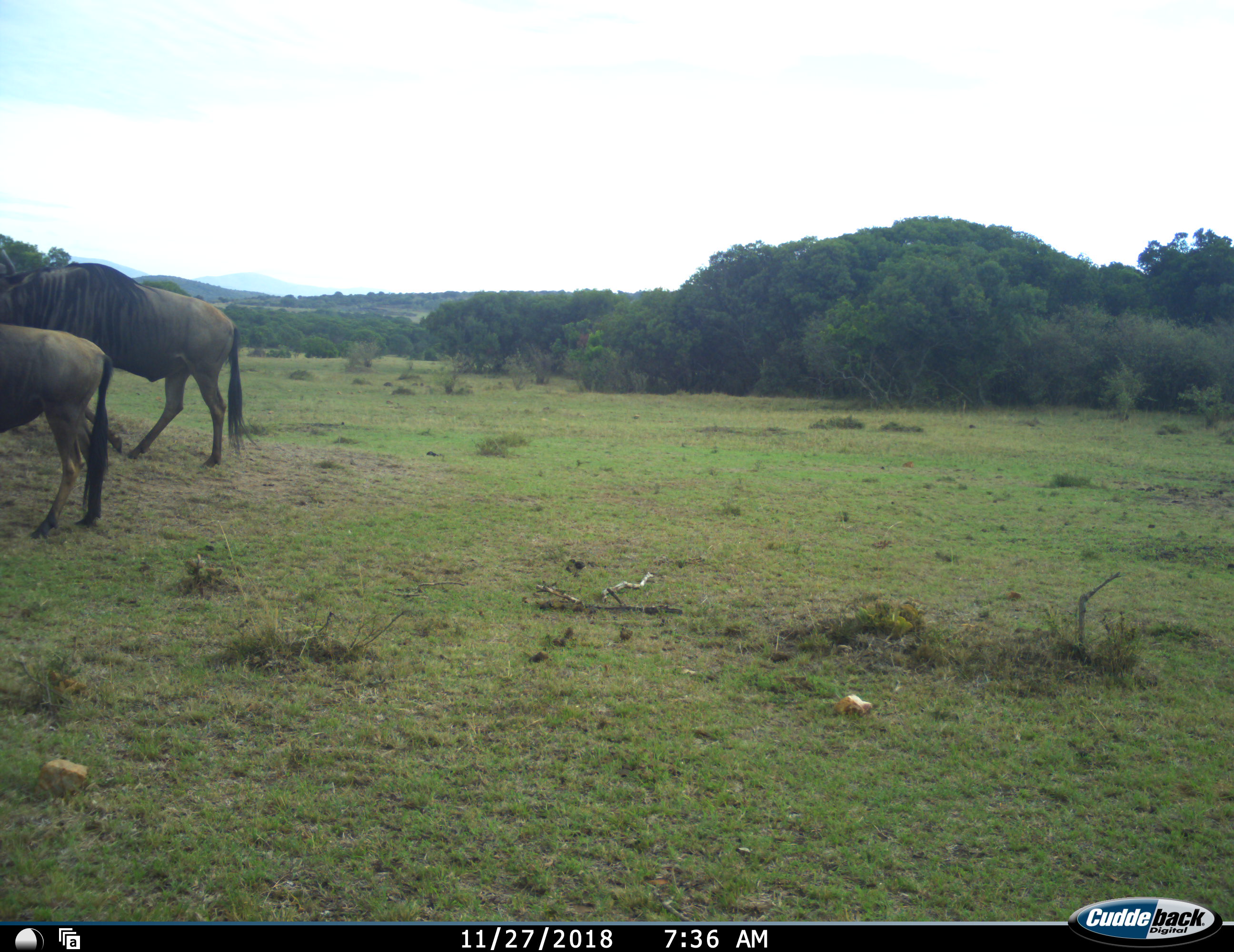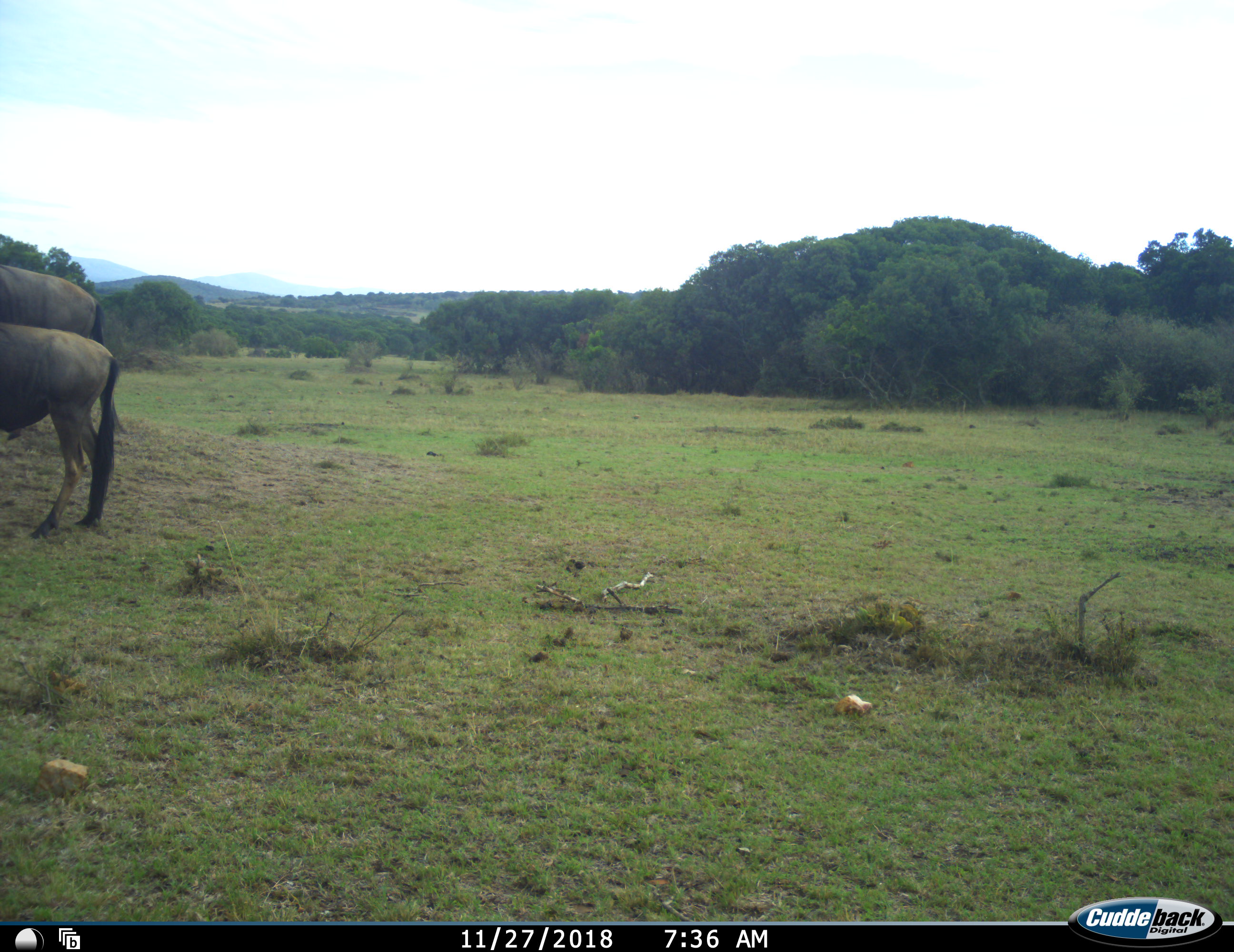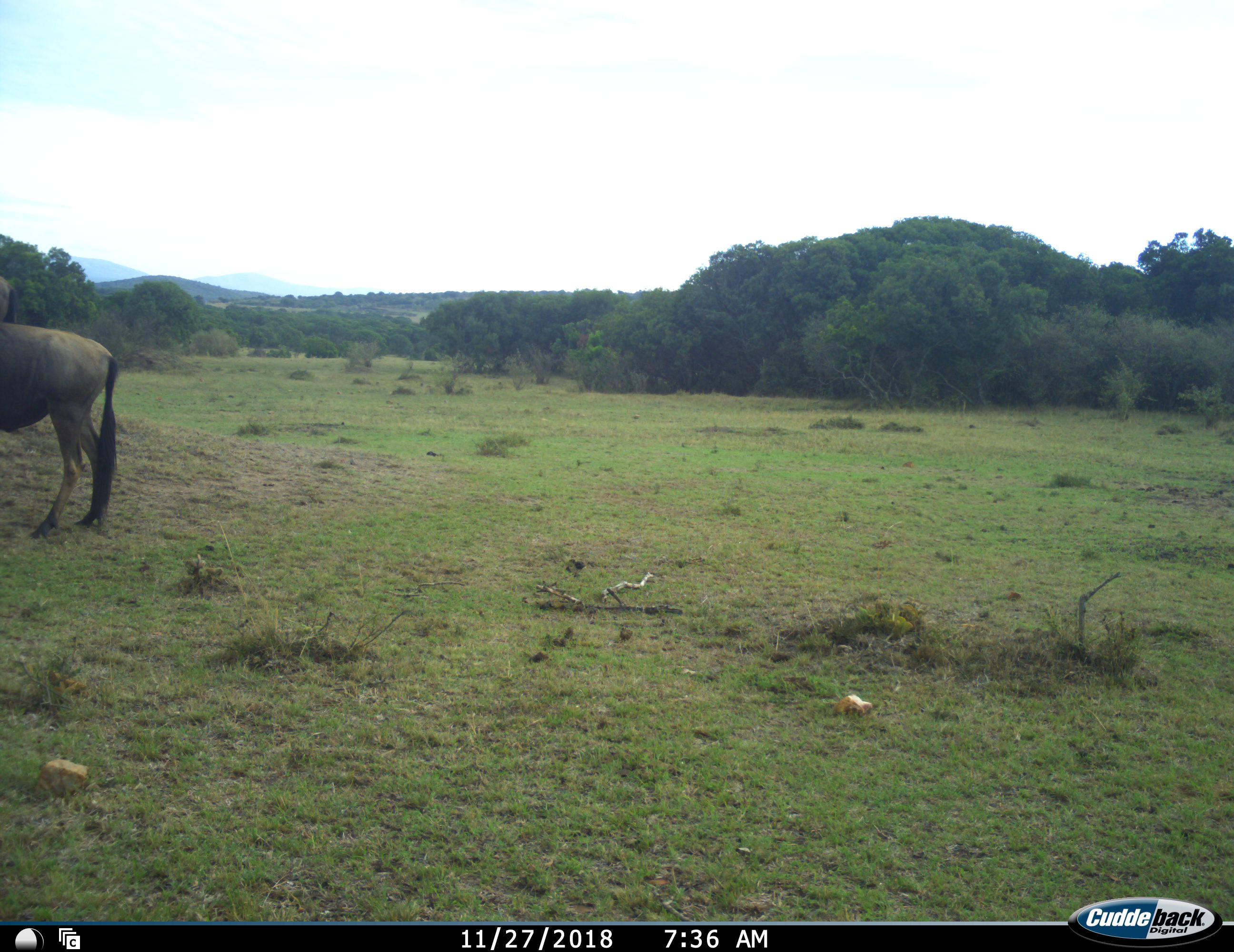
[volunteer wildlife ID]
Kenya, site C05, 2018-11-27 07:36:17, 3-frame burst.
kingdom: Animalia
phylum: Chordata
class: Mammalia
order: Artiodactyla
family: Bovidae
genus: Connochaetes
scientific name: Connochaetes taurinus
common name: common wildebeest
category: wildebeest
Wildebeest (common wildebeest) (Connochaetes taurinus), count 2. Behavior (volunteer vote fractions): standing 30%, resting 0%, moving 80%, interacting 0%. Young present (vote fraction): 10%. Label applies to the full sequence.